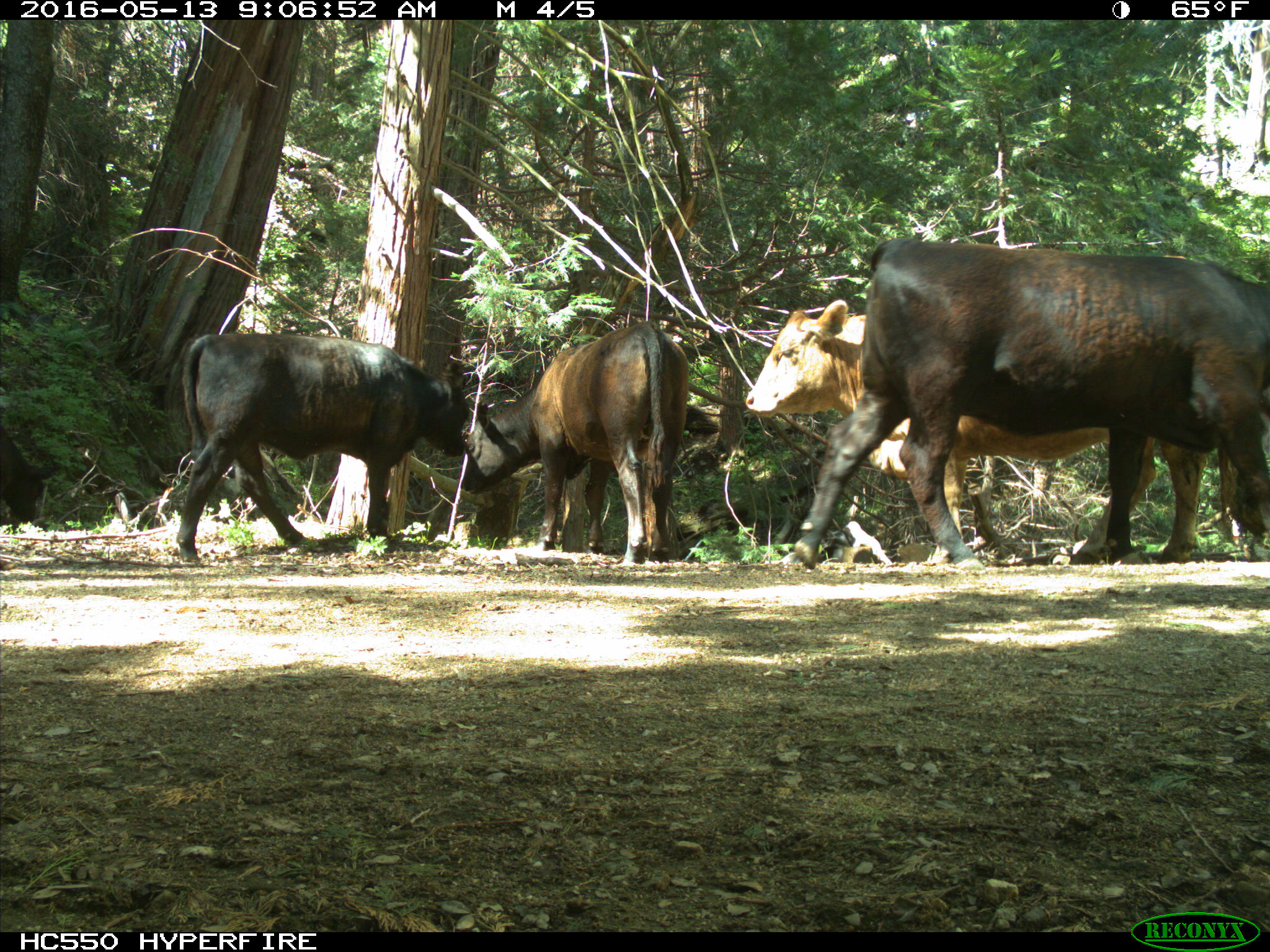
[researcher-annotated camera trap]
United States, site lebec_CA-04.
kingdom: Animalia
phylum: Chordata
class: Mammalia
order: Artiodactyla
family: Bovidae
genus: Bos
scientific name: Bos taurus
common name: domestic cow